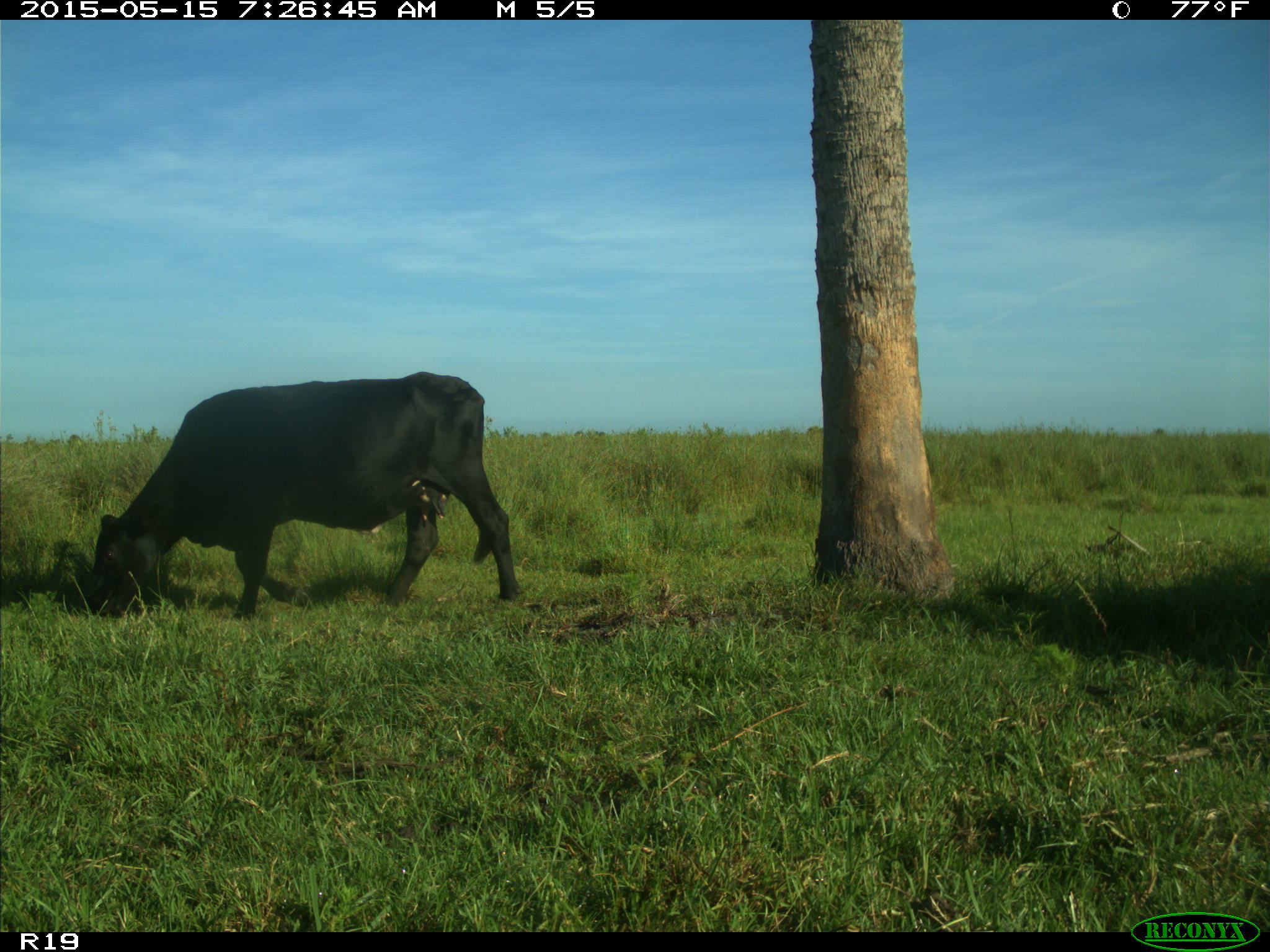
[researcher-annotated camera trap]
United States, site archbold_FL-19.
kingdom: Animalia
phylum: Chordata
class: Mammalia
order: Artiodactyla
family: Bovidae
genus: Bos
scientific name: Bos taurus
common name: domestic cow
Bos taurus (domestic cow).